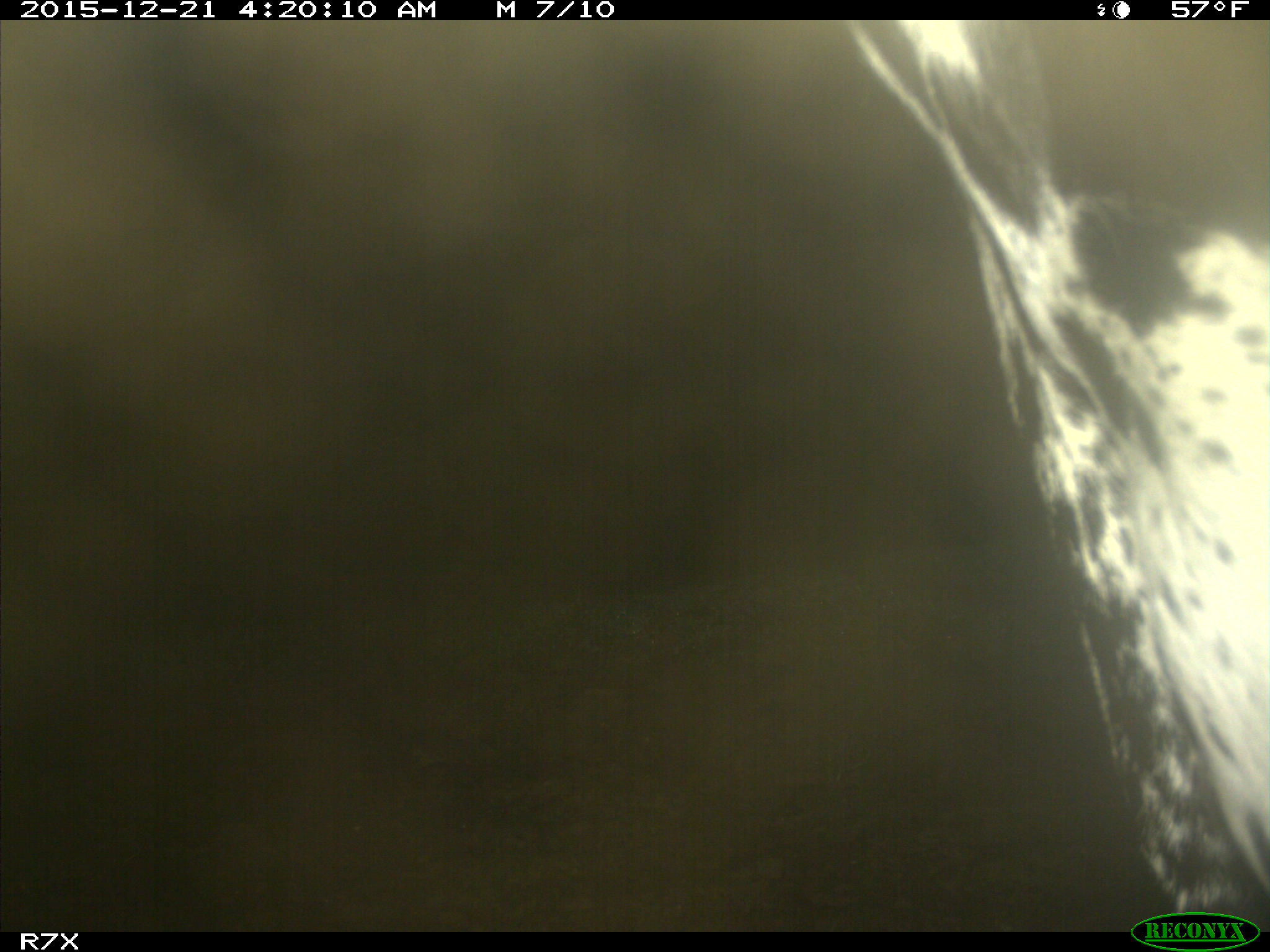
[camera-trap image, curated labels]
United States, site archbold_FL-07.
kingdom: Animalia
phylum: Chordata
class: Mammalia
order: Artiodactyla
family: Bovidae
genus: Bos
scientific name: Bos taurus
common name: domestic cow